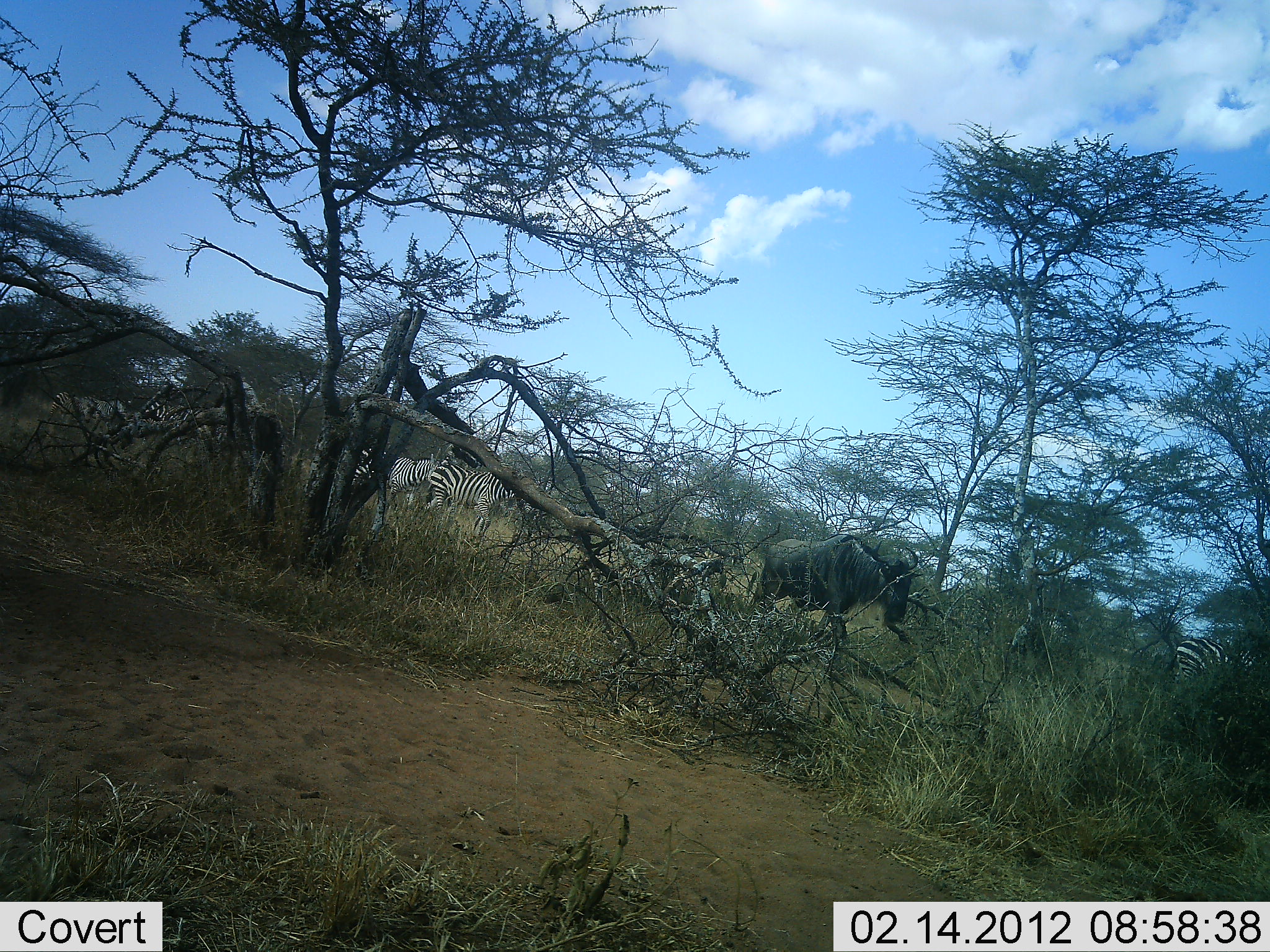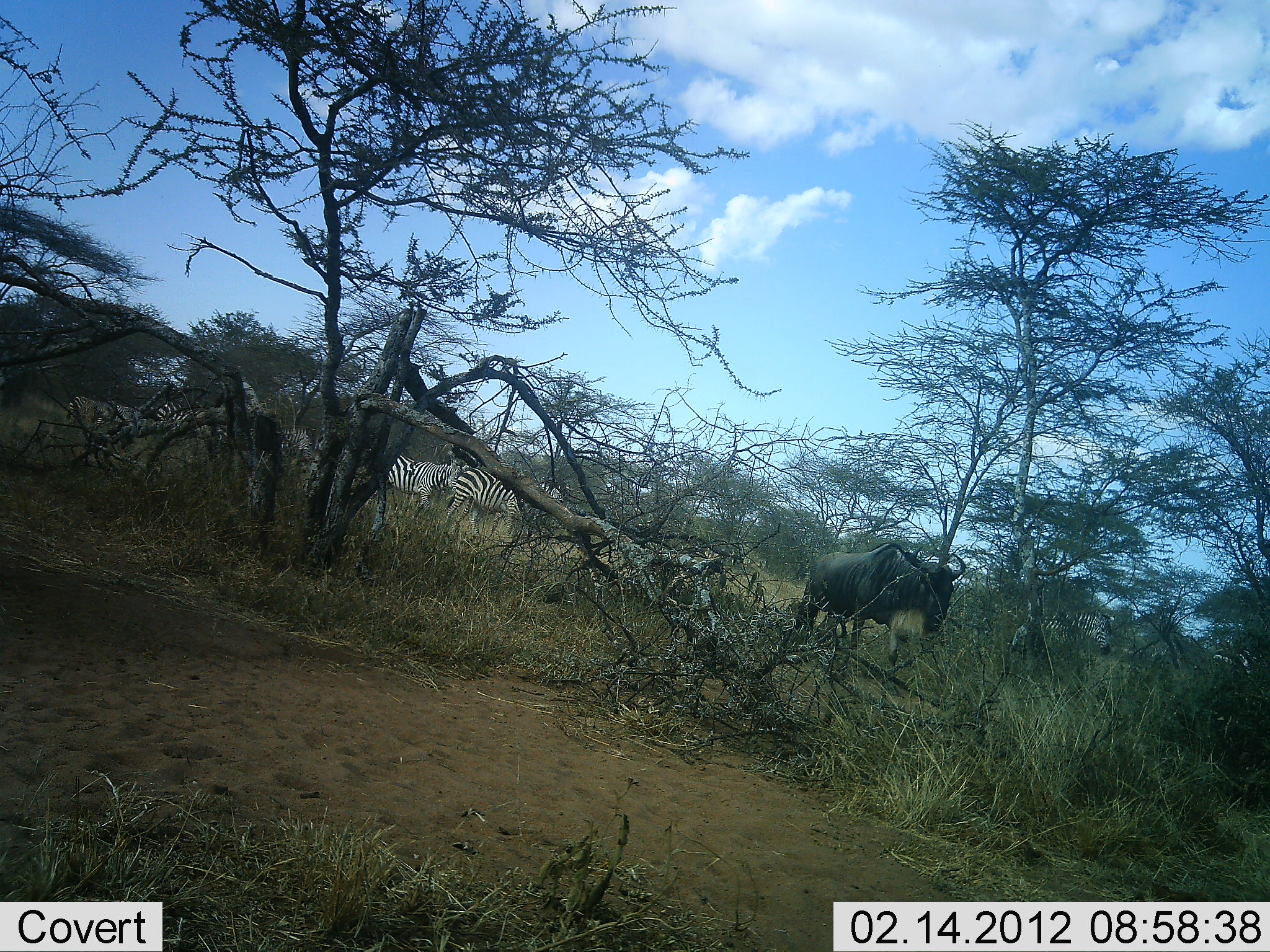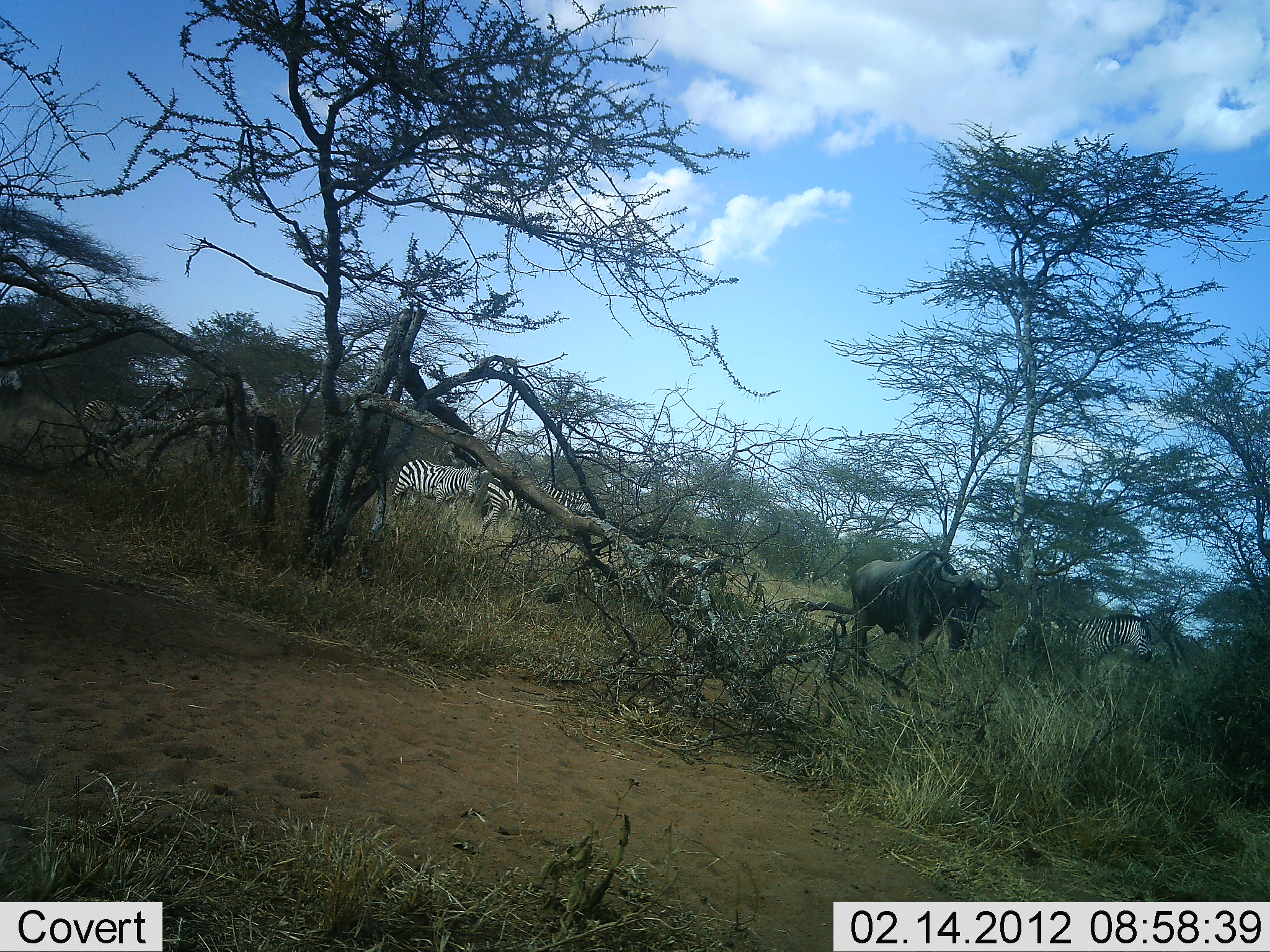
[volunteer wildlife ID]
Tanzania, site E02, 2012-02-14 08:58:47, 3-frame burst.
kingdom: Animalia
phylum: Chordata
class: Mammalia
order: Artiodactyla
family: Bovidae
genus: Connochaetes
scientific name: Connochaetes taurinus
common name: blue wildebeest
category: wildebeest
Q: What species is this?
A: Wildebeest (blue wildebeest) (Connochaetes taurinus).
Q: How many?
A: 1.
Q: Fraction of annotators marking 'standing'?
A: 16%.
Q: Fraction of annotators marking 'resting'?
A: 0%.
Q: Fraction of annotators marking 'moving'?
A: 84%.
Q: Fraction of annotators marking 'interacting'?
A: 0%.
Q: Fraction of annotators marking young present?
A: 0%.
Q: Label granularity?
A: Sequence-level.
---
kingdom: Animalia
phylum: Chordata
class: Mammalia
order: Perissodactyla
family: Equidae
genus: Equus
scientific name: Equus quagga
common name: plains zebra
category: zebra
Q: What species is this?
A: Zebra (plains zebra) (Equus quagga).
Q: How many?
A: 6.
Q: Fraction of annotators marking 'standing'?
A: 11%.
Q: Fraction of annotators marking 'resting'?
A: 4%.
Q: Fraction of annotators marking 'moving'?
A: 93%.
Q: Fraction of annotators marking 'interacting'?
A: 4%.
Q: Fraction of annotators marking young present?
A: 0%.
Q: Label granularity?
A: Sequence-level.